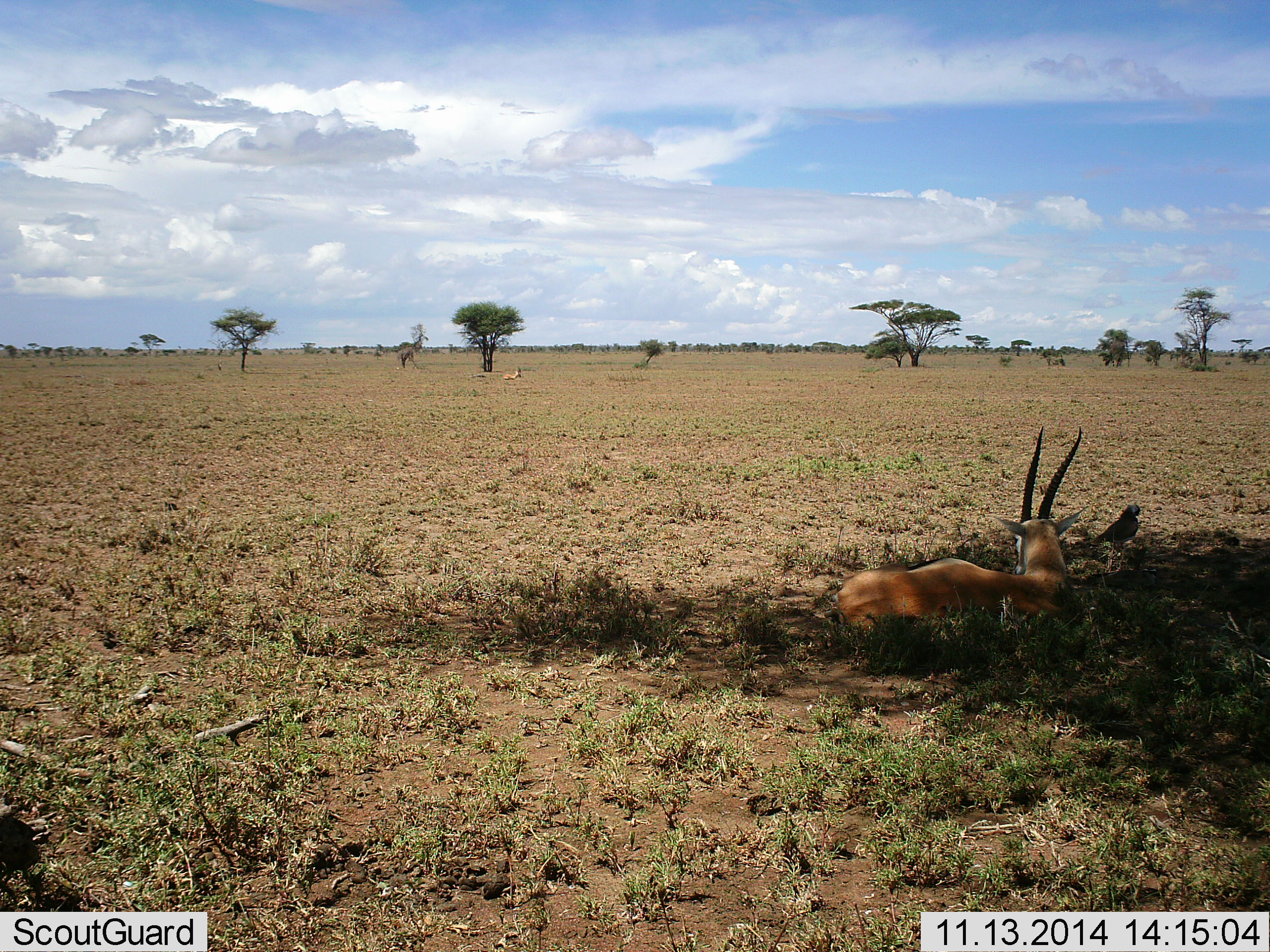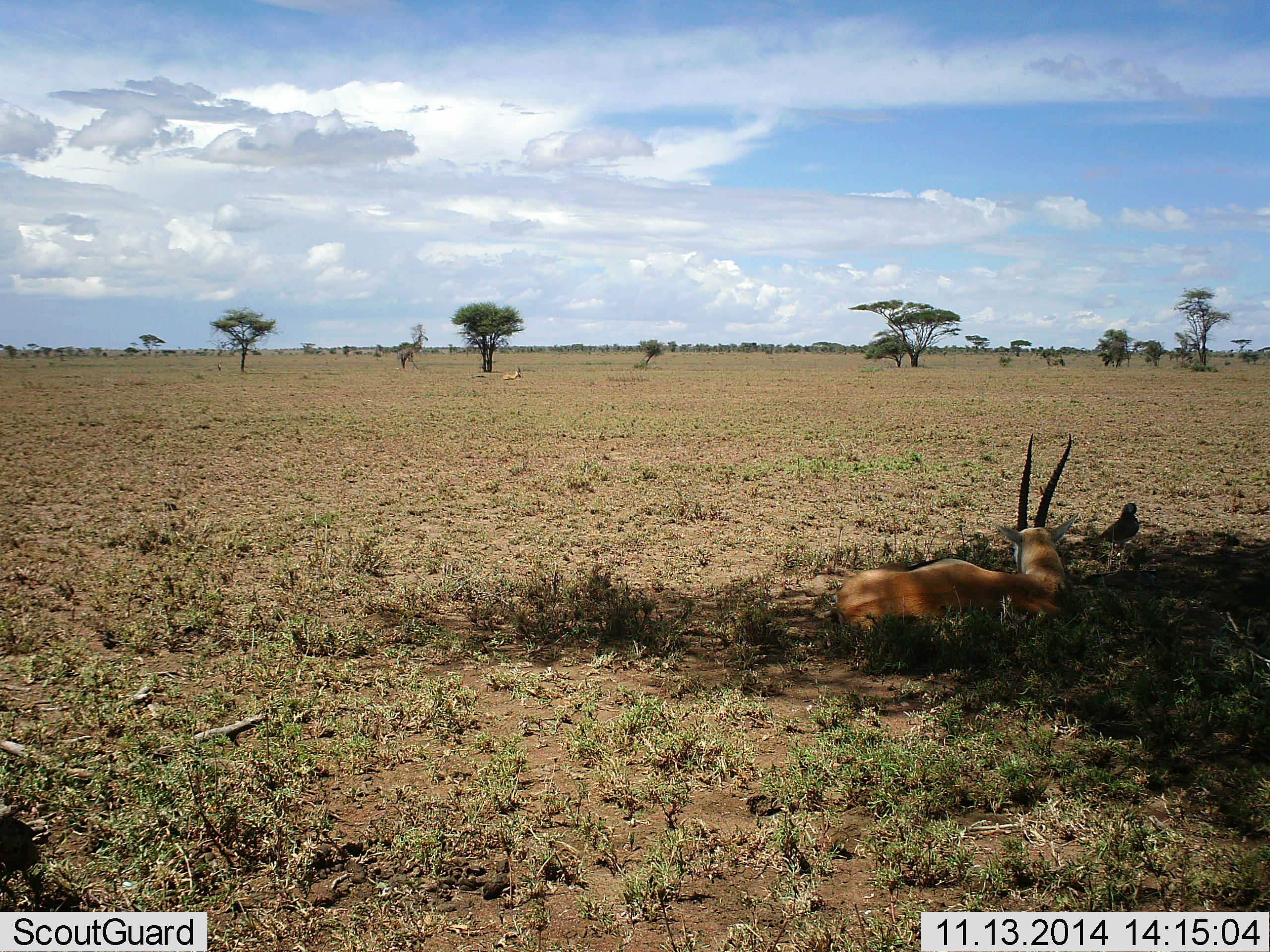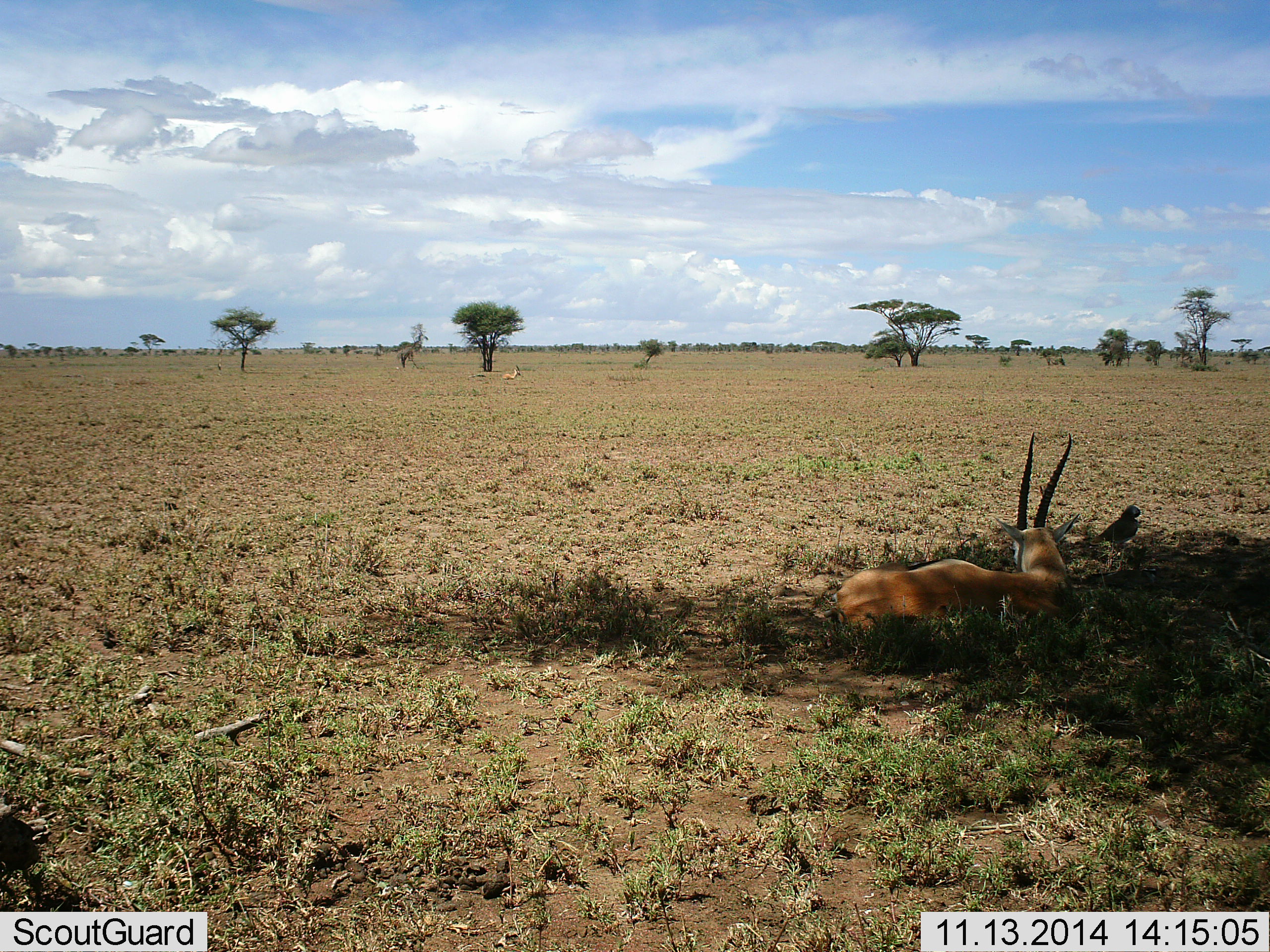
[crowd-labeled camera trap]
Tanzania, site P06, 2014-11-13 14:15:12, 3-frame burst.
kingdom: Animalia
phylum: Chordata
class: Mammalia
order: Artiodactyla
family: Bovidae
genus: Eudorcas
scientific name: Eudorcas thomsonii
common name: thomson's gazelle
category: gazellethomsons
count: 1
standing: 0%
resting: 100%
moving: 0%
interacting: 8%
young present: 0%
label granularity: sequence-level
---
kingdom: Animalia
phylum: Chordata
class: Aves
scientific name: Aves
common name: bird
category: otherbird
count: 1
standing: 92%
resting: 8%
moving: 0%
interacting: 8%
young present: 0%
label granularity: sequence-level